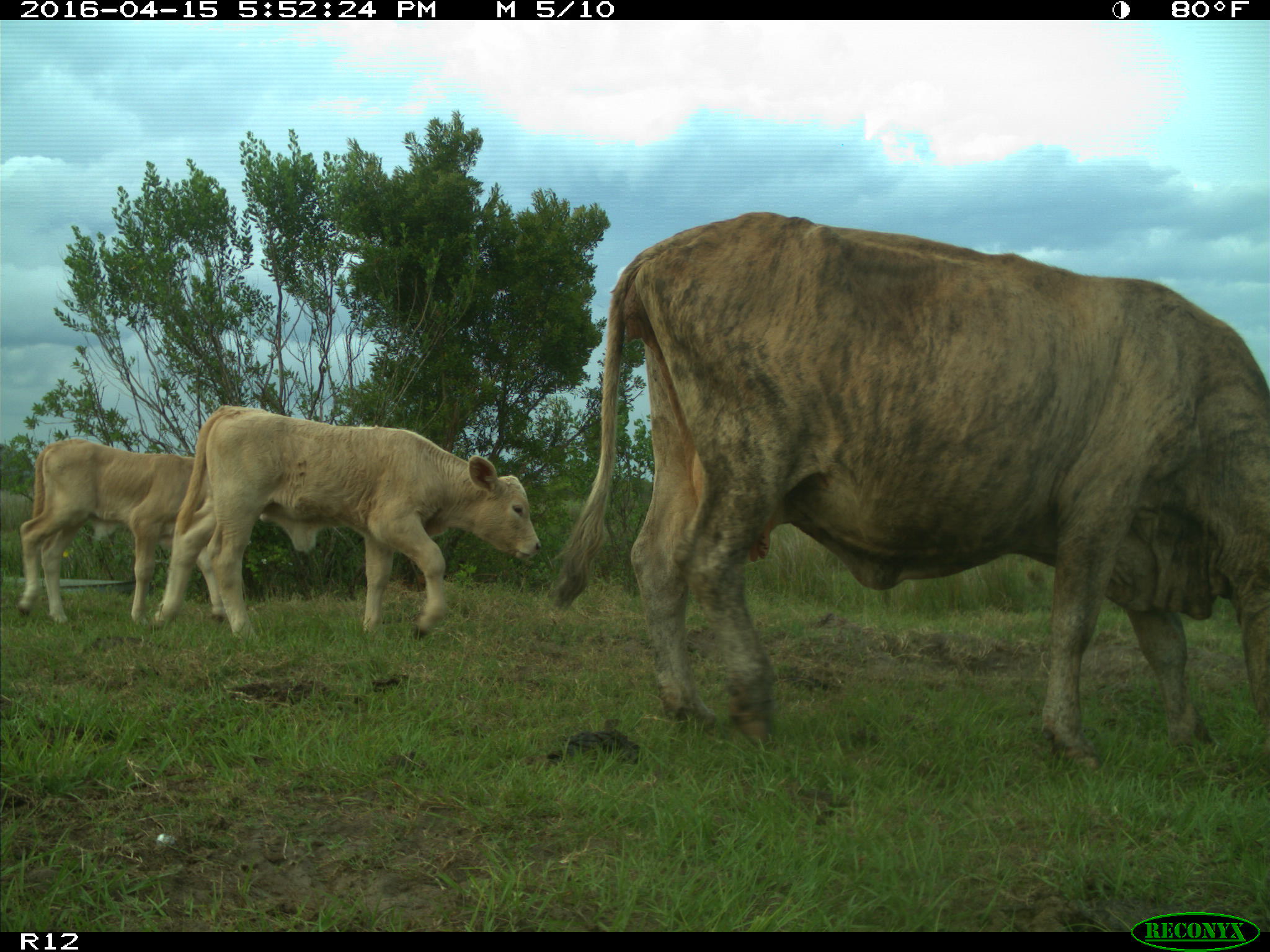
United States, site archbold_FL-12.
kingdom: Animalia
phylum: Chordata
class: Mammalia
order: Artiodactyla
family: Bovidae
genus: Bos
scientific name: Bos taurus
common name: domestic cow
Bos taurus (domestic cow).